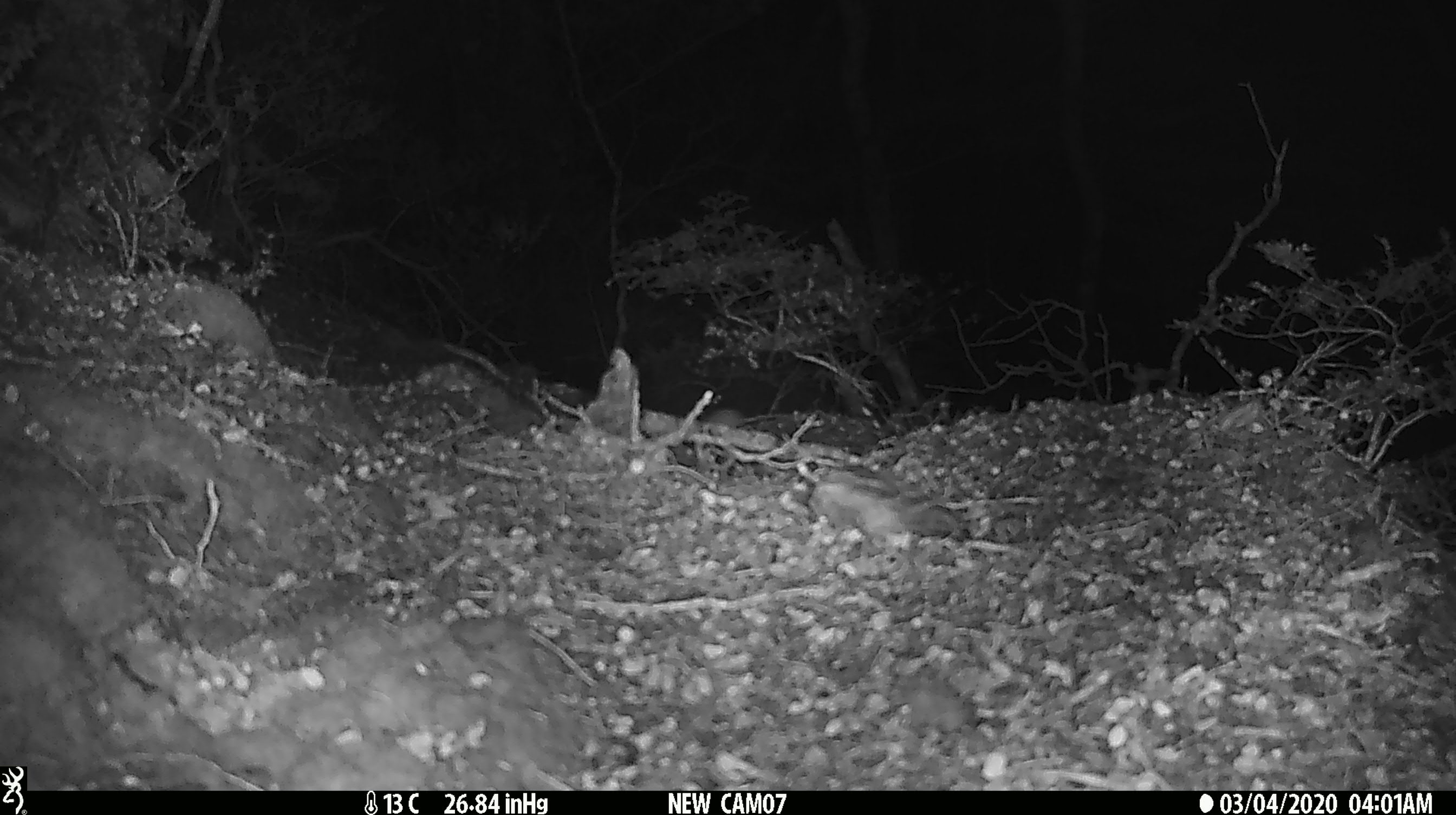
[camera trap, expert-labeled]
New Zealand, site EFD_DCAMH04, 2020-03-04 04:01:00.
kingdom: Animalia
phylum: Chordata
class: Mammalia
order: Rodentia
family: Muridae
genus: Mus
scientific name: Mus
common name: mouse